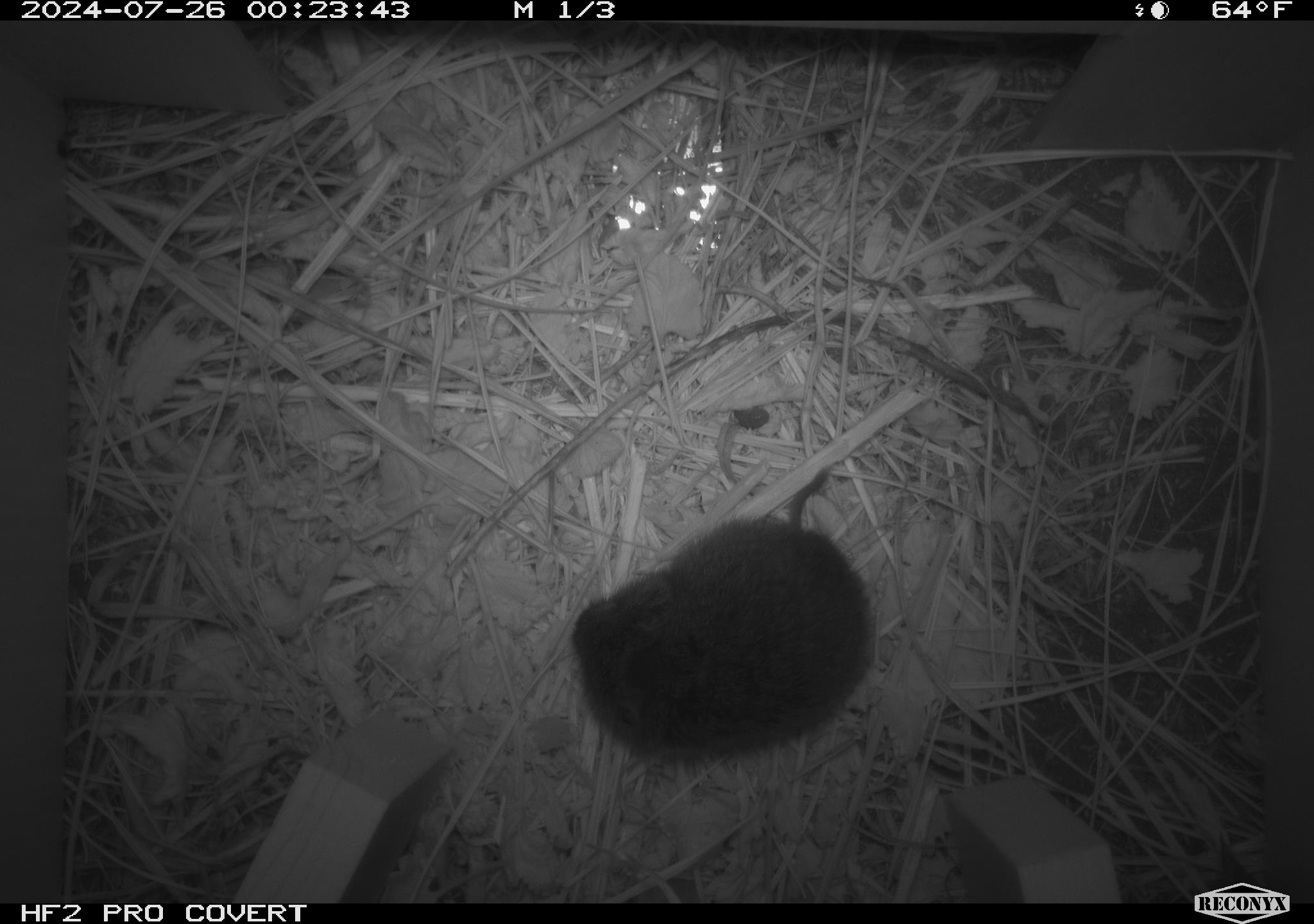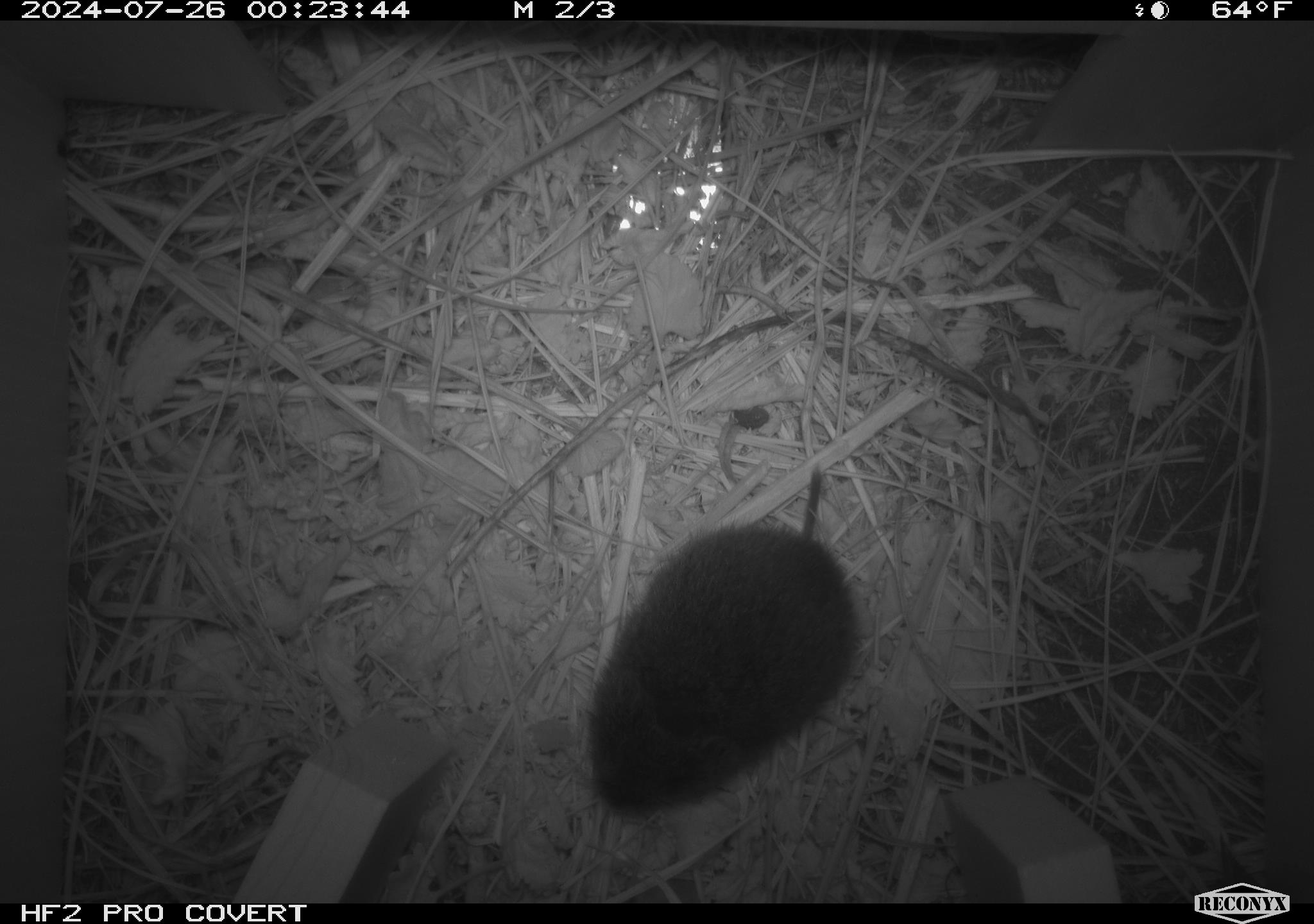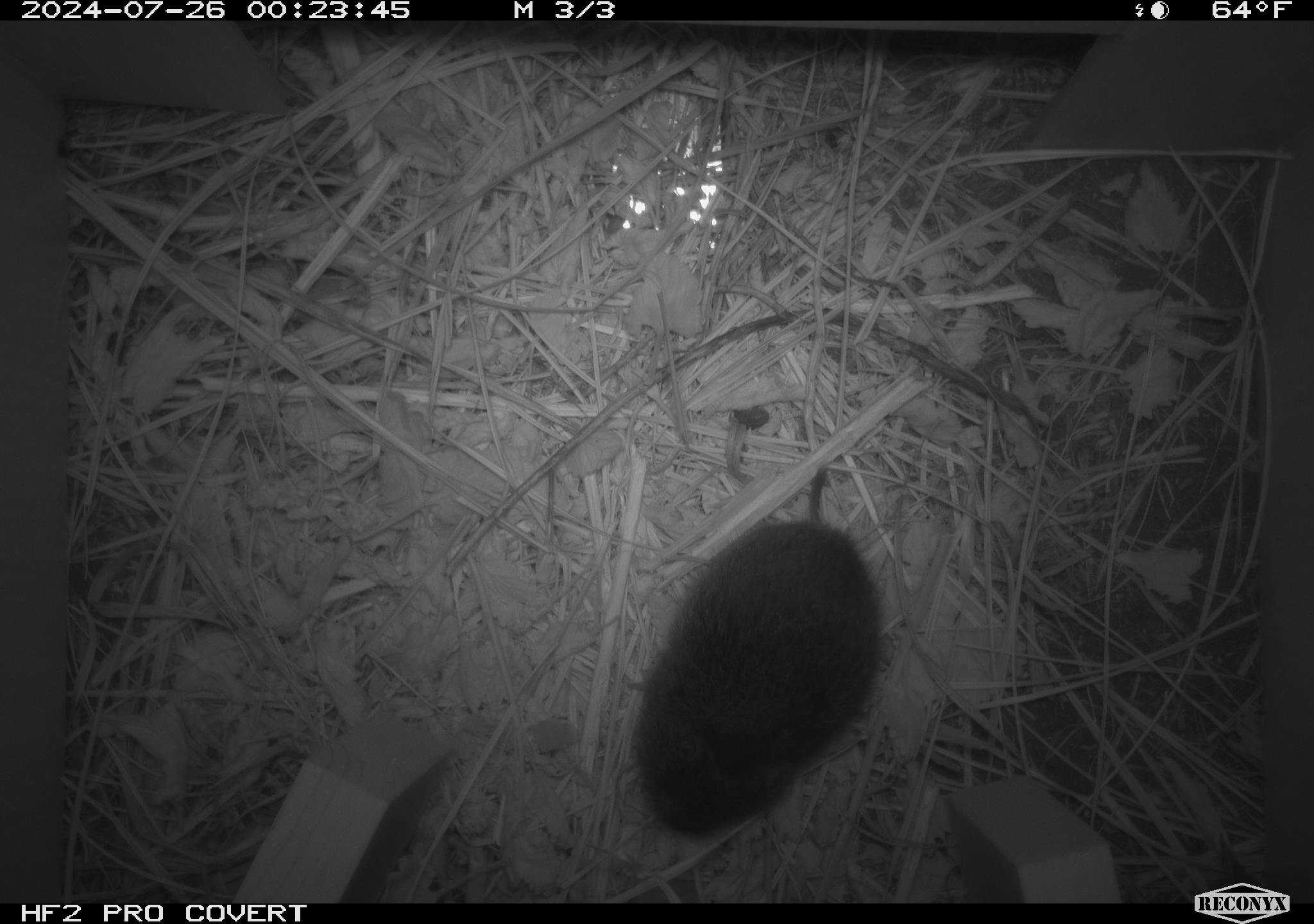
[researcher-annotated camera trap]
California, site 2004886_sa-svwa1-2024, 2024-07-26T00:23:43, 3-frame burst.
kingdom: Animalia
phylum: Chordata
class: Mammalia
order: Rodentia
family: Cricetidae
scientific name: Arvicolinae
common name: voles, lemmings, and muskrats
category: arvicolinae subfamily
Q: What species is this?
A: Arvicolinae subfamily (voles, lemmings, and muskrats) (Arvicolinae).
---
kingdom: Animalia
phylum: Arthropoda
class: Insecta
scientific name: Insecta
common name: insect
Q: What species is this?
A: Insect (Insecta).